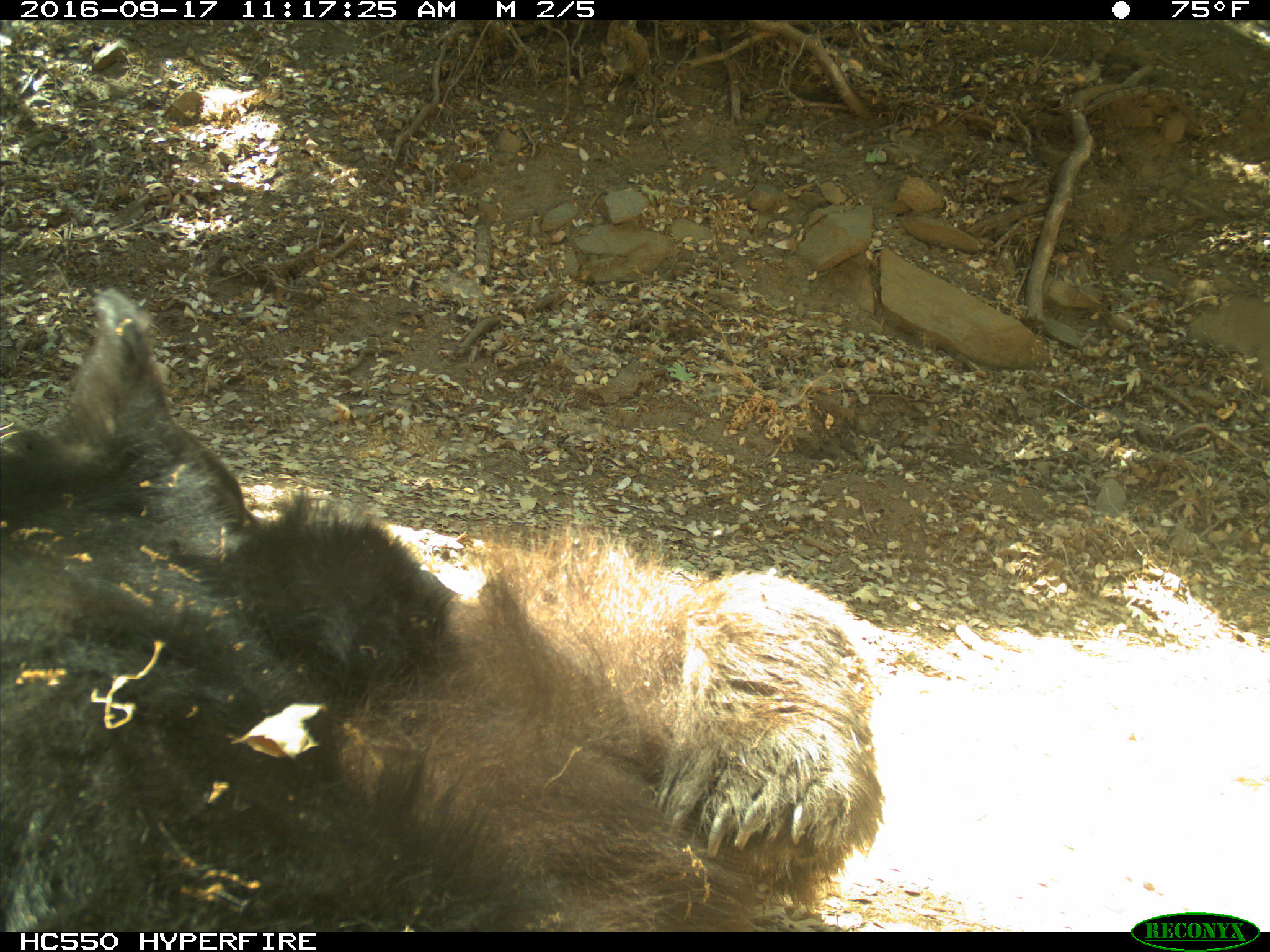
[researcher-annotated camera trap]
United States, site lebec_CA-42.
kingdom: Animalia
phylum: Chordata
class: Mammalia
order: Carnivora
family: Ursidae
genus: Ursus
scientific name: Ursus americanus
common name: american black bear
Ursus americanus (american black bear).